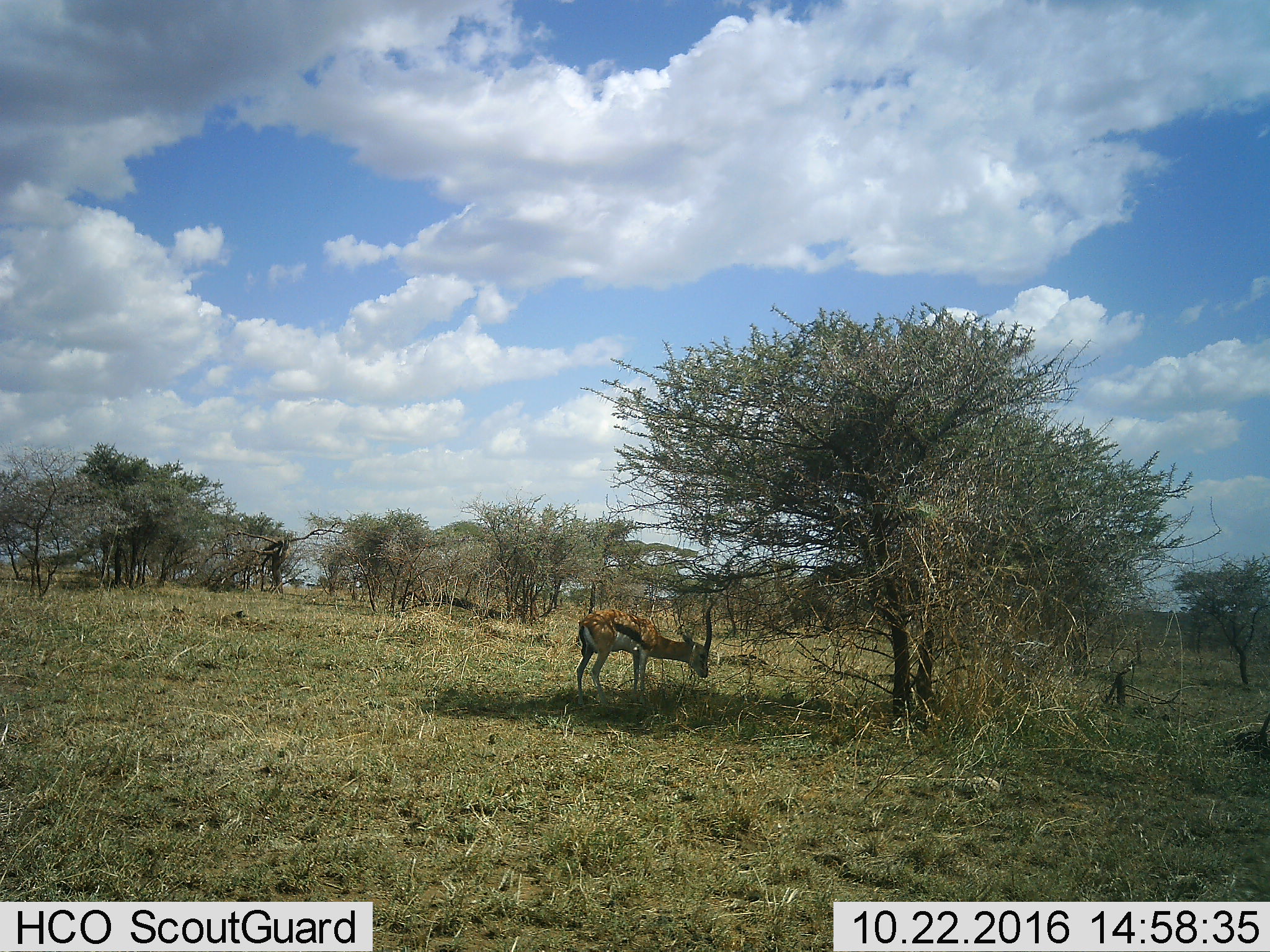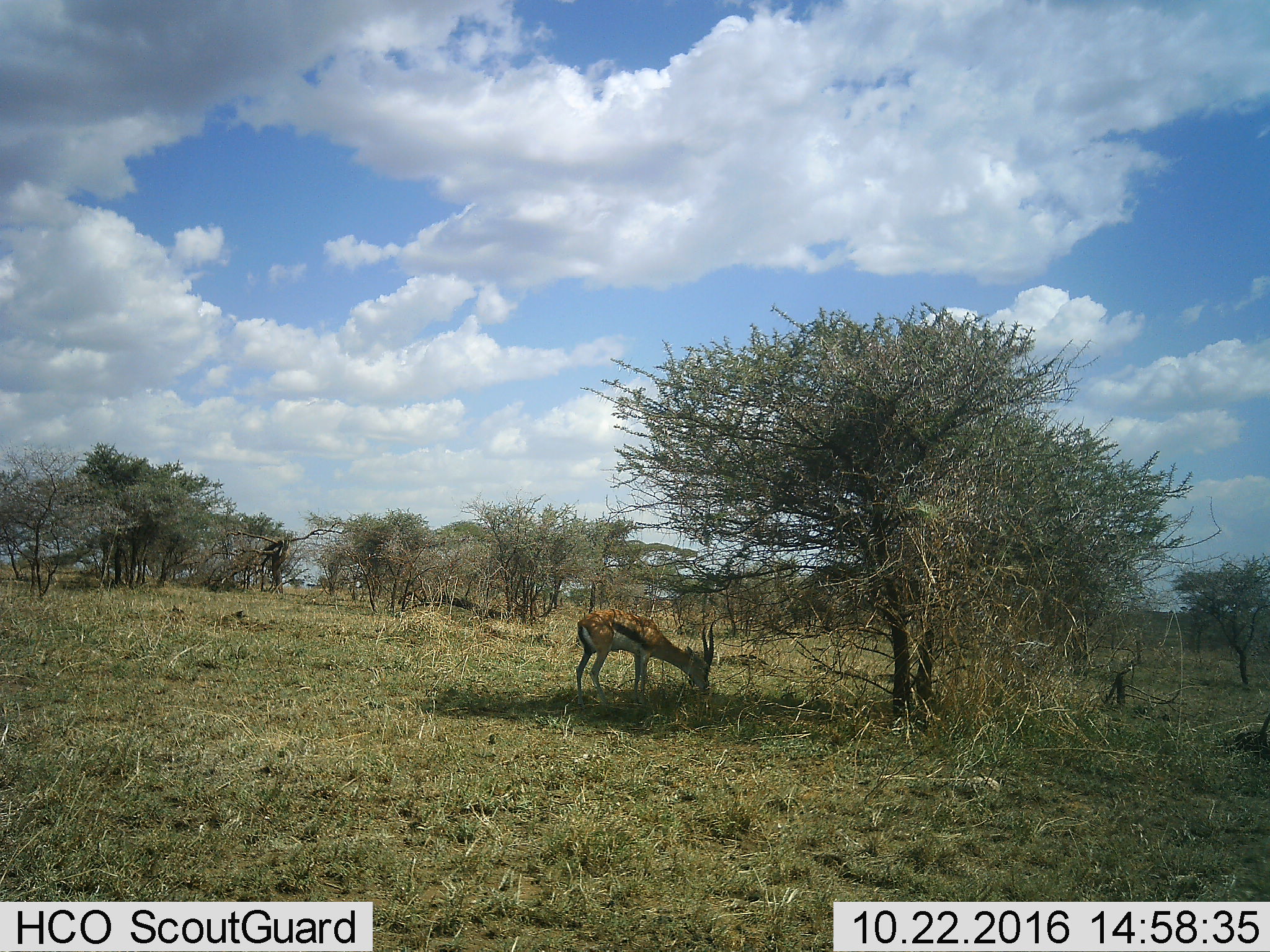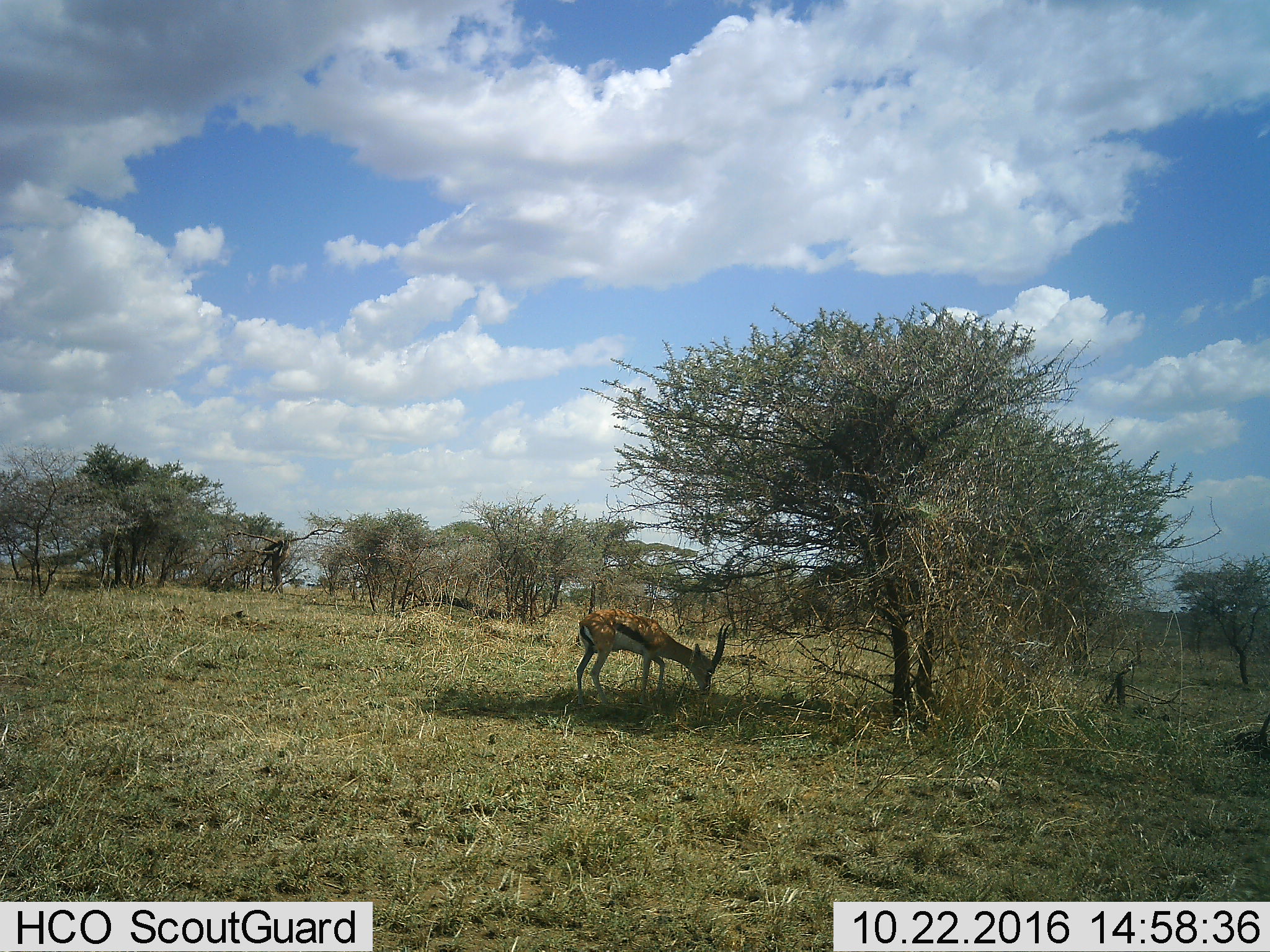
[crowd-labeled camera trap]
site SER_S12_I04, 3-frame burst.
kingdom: Animalia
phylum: Chordata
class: Mammalia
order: Artiodactyla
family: Bovidae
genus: Eudorcas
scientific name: Eudorcas thomsonii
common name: thomson's gazelle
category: gazellethomsons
Gazellethomsons (thomson's gazelle) (Eudorcas thomsonii), count 1. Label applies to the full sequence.